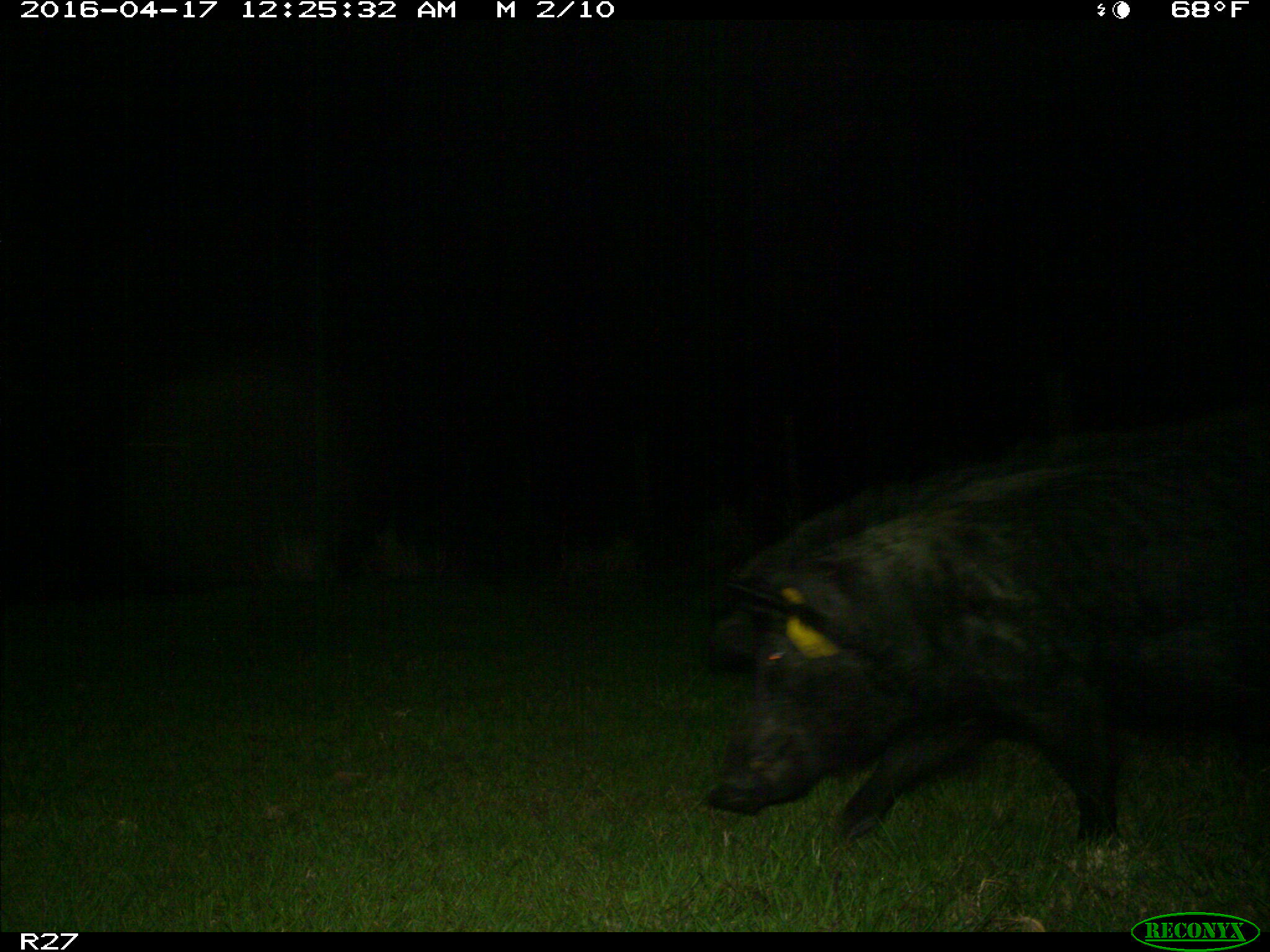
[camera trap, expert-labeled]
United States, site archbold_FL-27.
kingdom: Animalia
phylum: Chordata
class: Mammalia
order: Artiodactyla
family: Suidae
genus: Sus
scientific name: Sus scrofa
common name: wild boar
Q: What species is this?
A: Sus scrofa (wild boar).